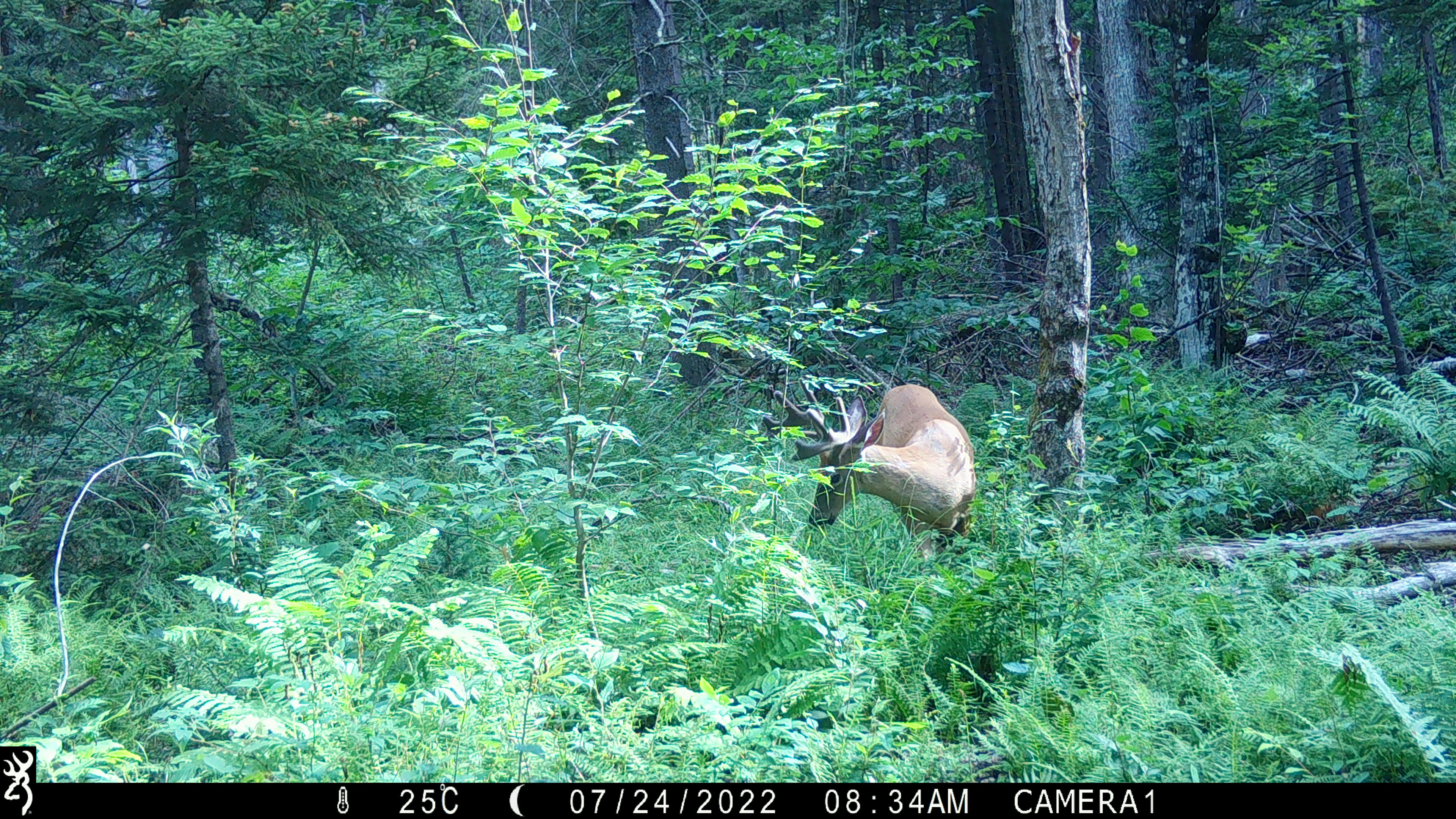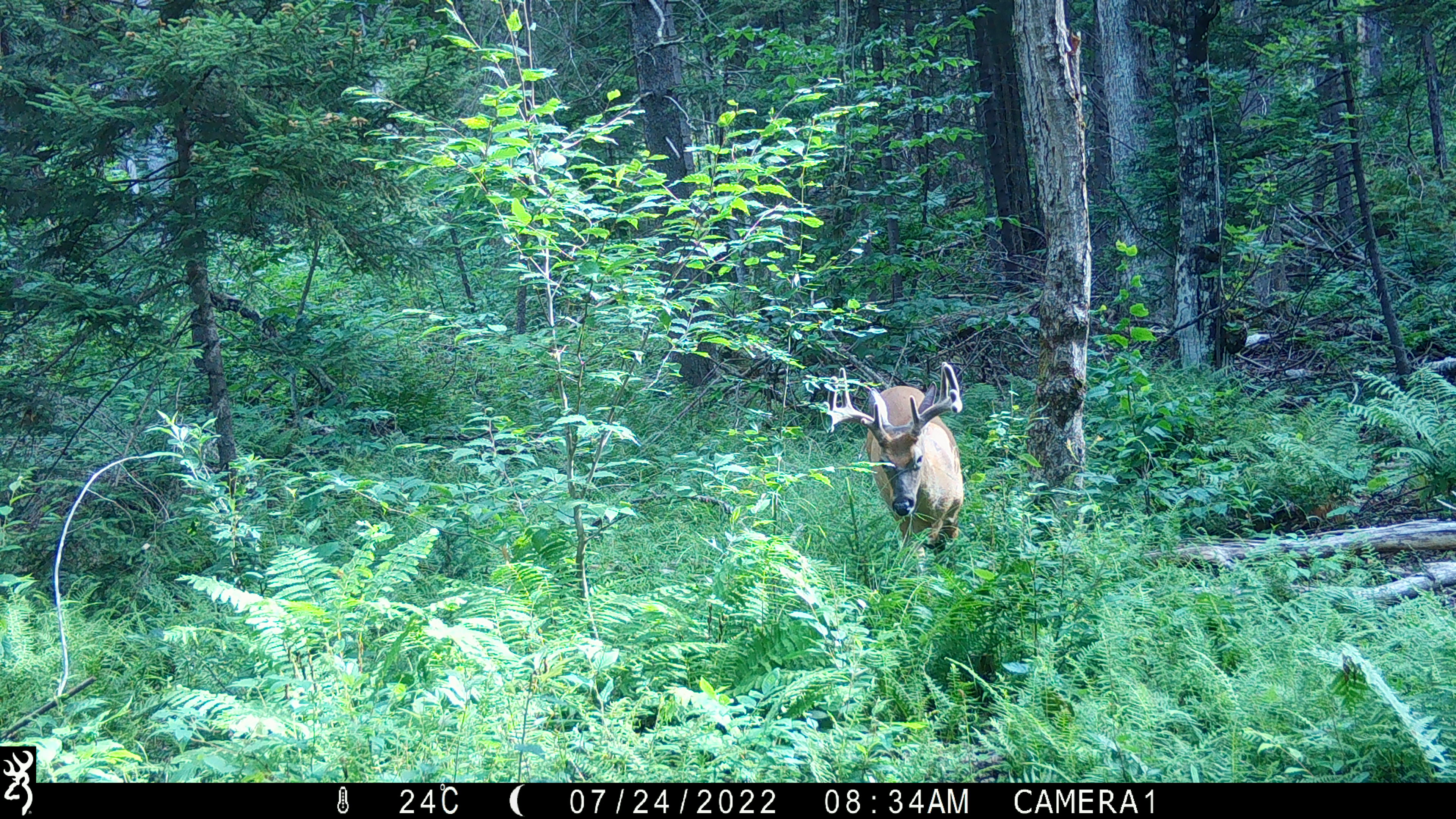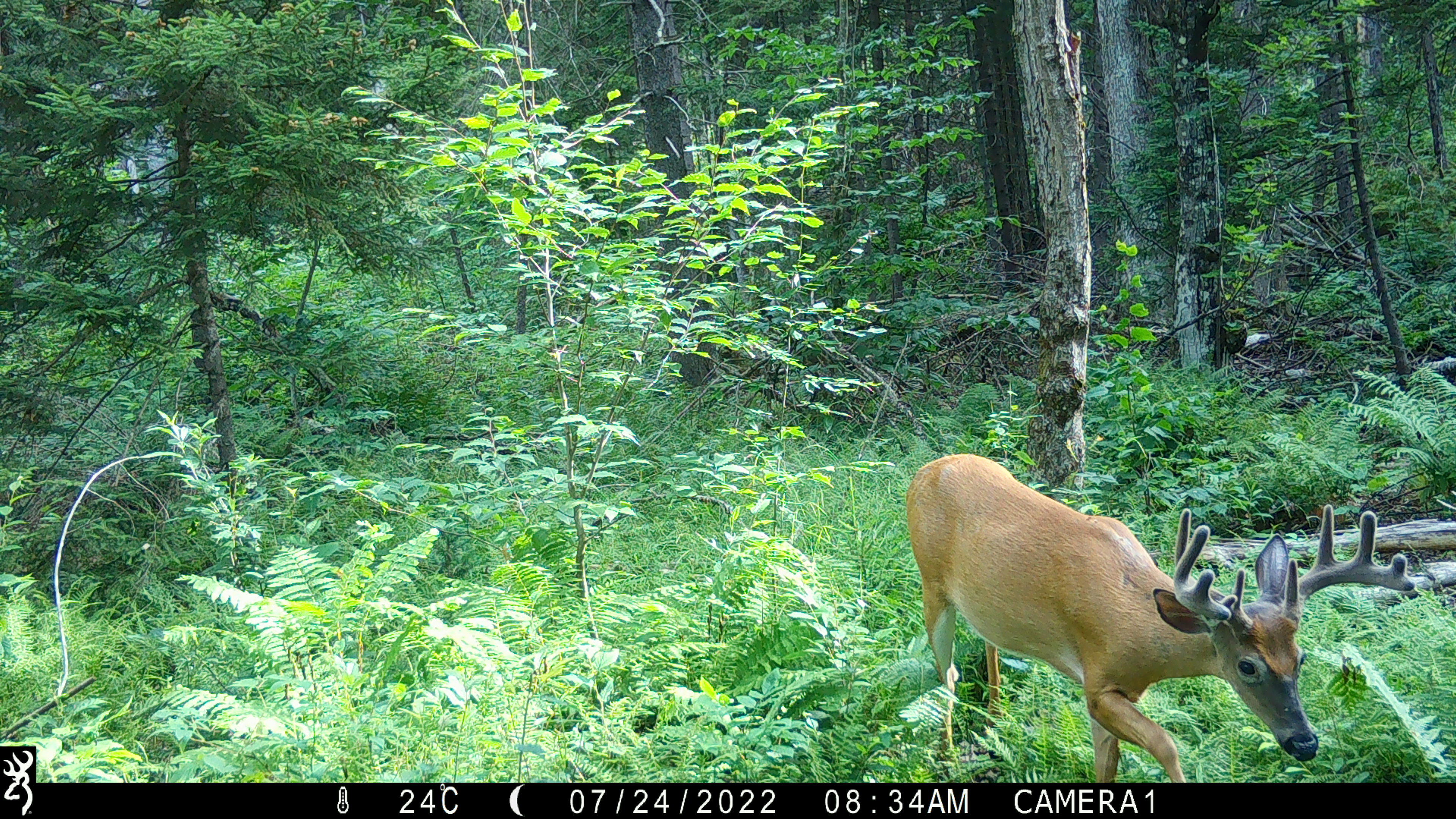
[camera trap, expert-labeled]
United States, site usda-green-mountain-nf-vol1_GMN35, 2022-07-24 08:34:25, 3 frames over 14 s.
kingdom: Animalia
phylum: Chordata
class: Mammalia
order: Artiodactyla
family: Cervidae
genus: Odocoileus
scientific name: Odocoileus virginianus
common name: white-tailed deer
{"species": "white-tailed deer (Odocoileus virginianus)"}